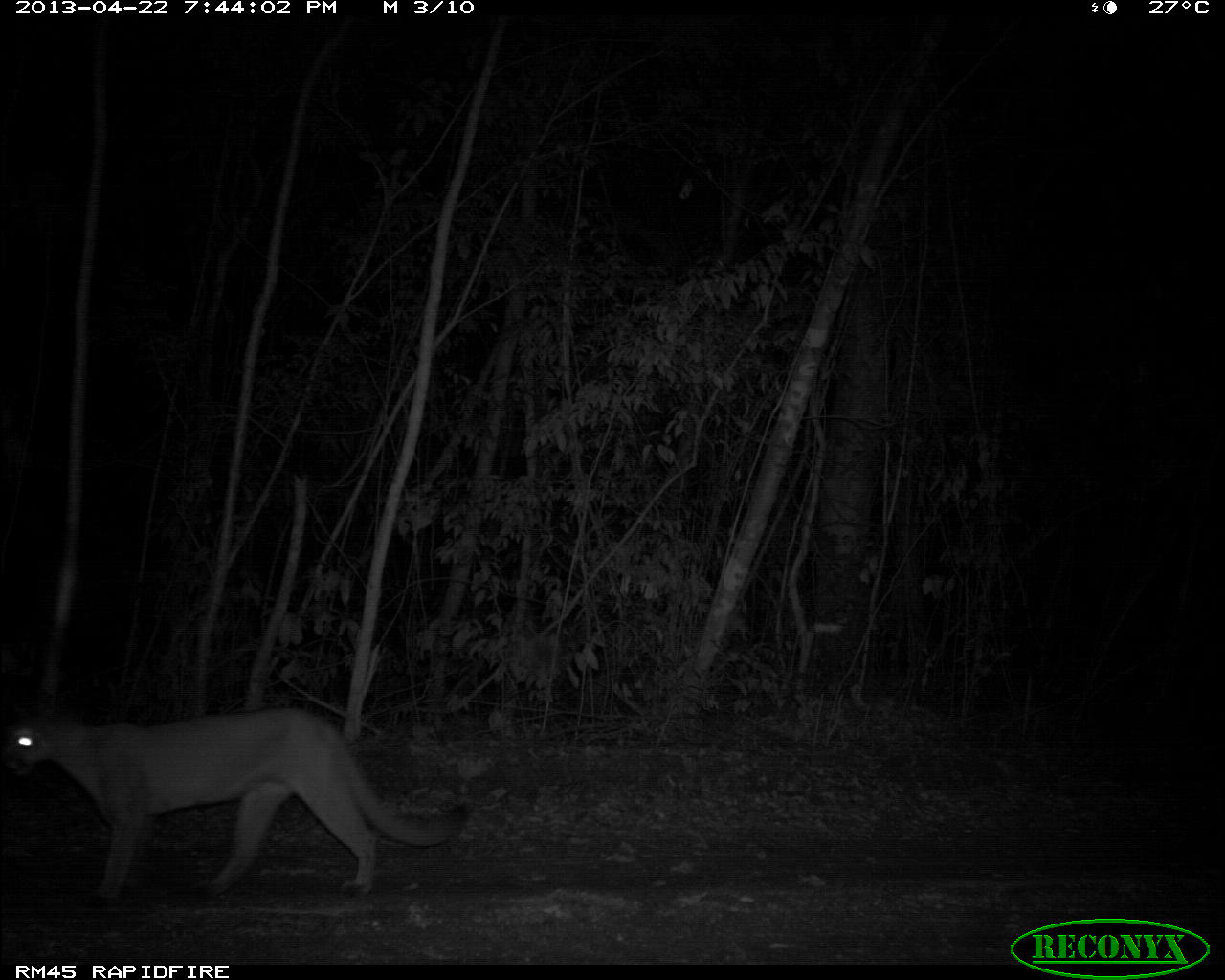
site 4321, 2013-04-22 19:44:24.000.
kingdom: Animalia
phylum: Chordata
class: Mammalia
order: Carnivora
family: Felidae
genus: Puma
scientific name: Puma concolor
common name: mountain lion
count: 3